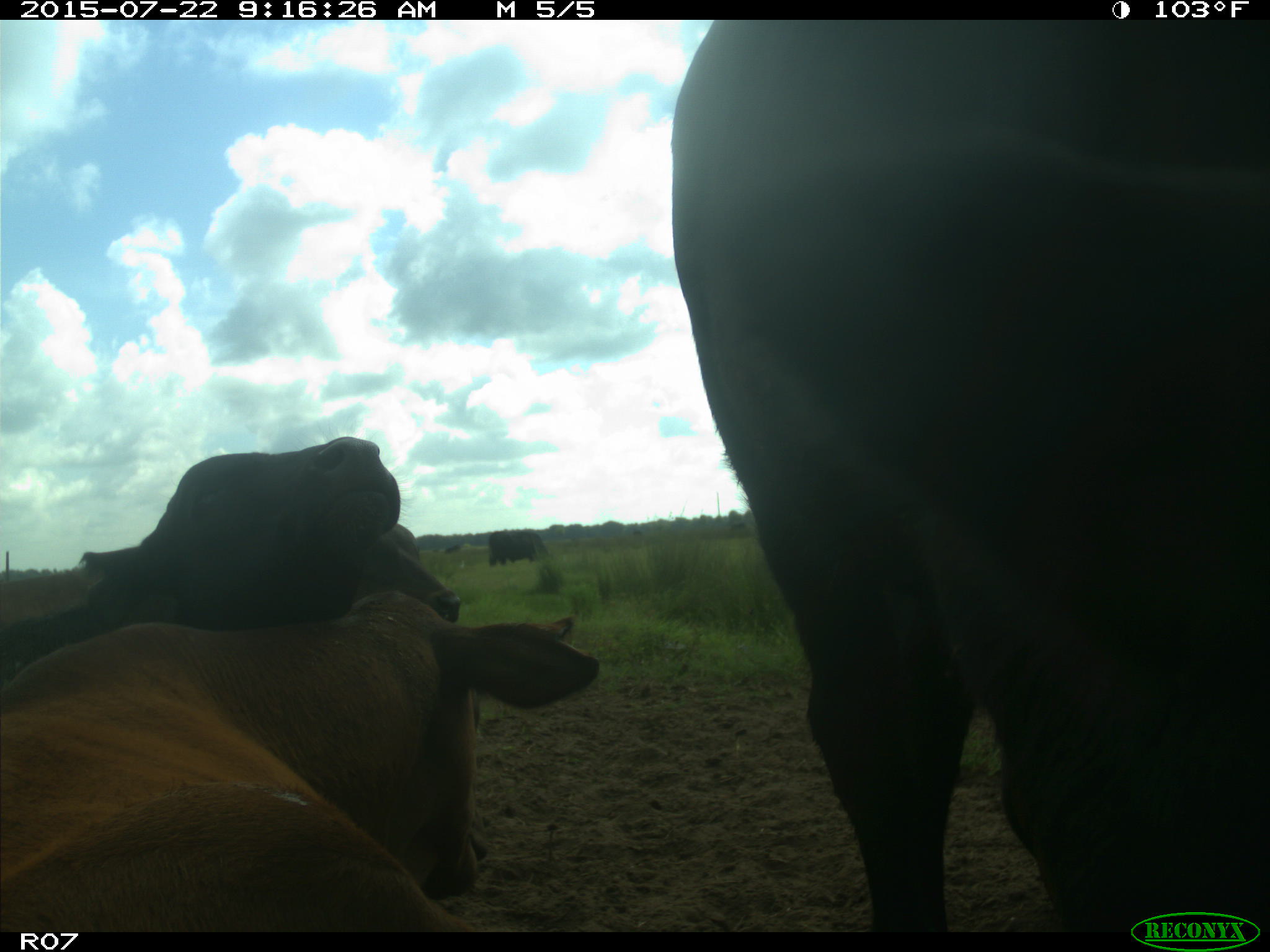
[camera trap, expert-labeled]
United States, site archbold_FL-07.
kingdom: Animalia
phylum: Chordata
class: Mammalia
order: Artiodactyla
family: Cervidae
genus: Odocoileus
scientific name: Odocoileus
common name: deer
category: unidentified deer